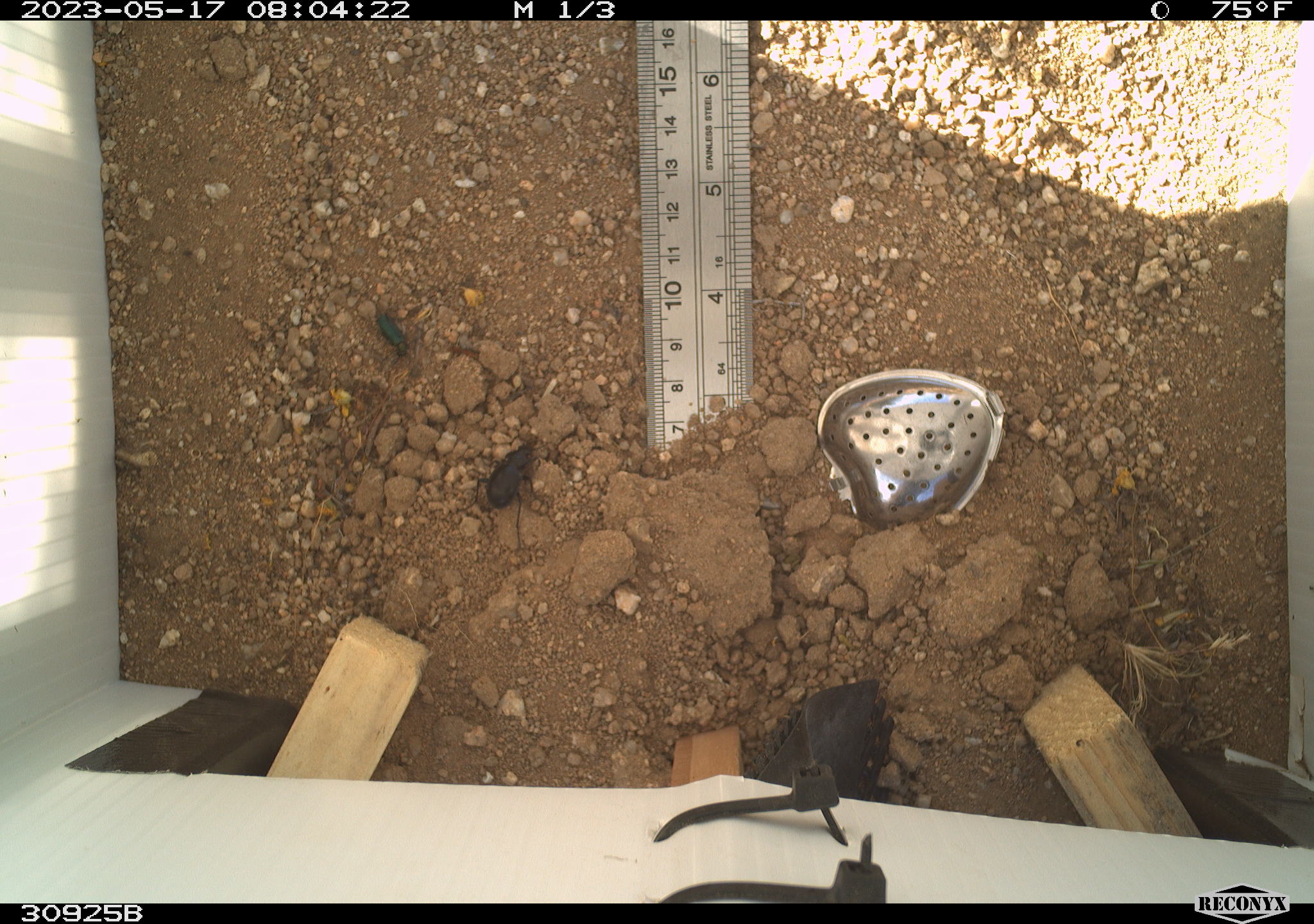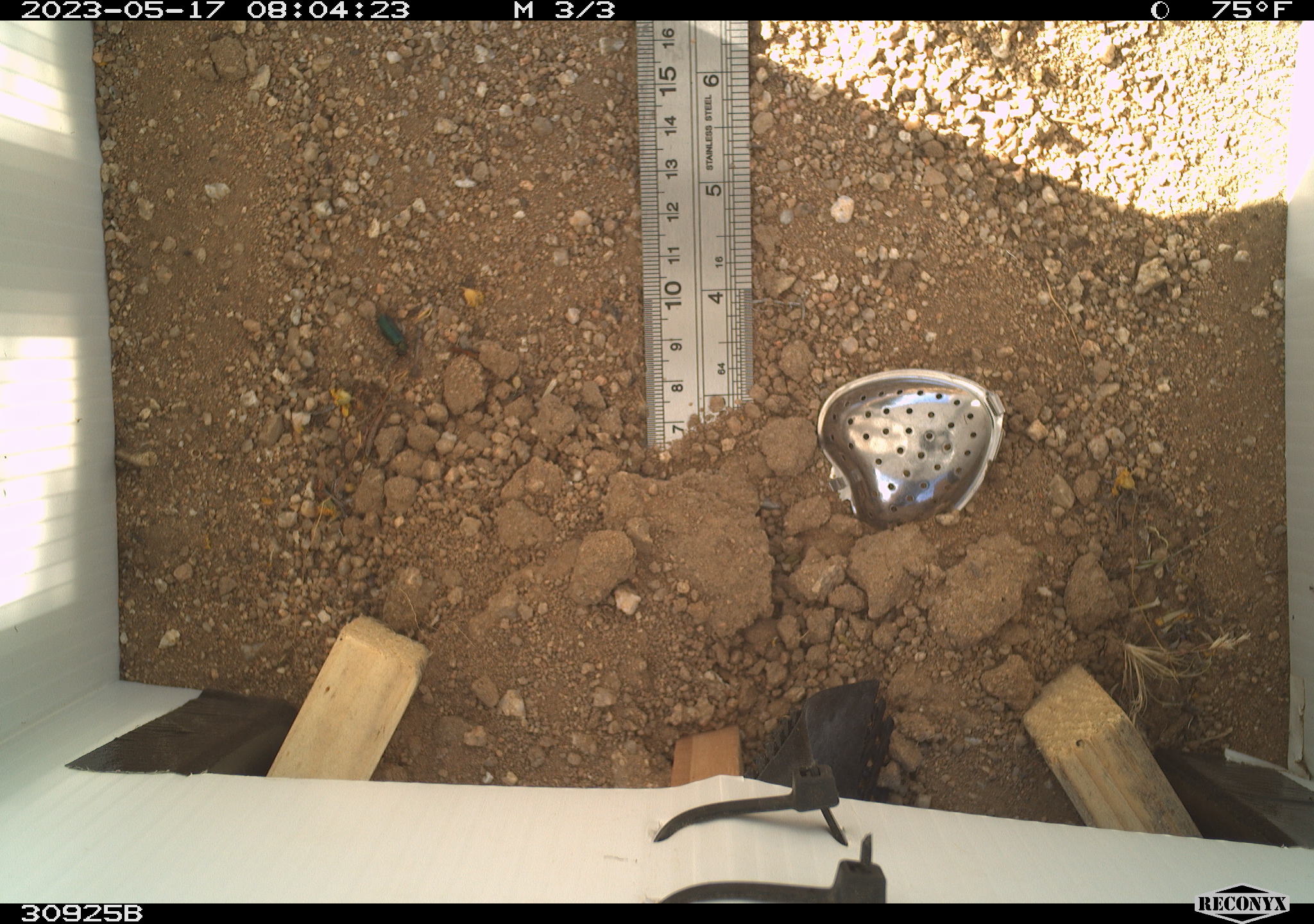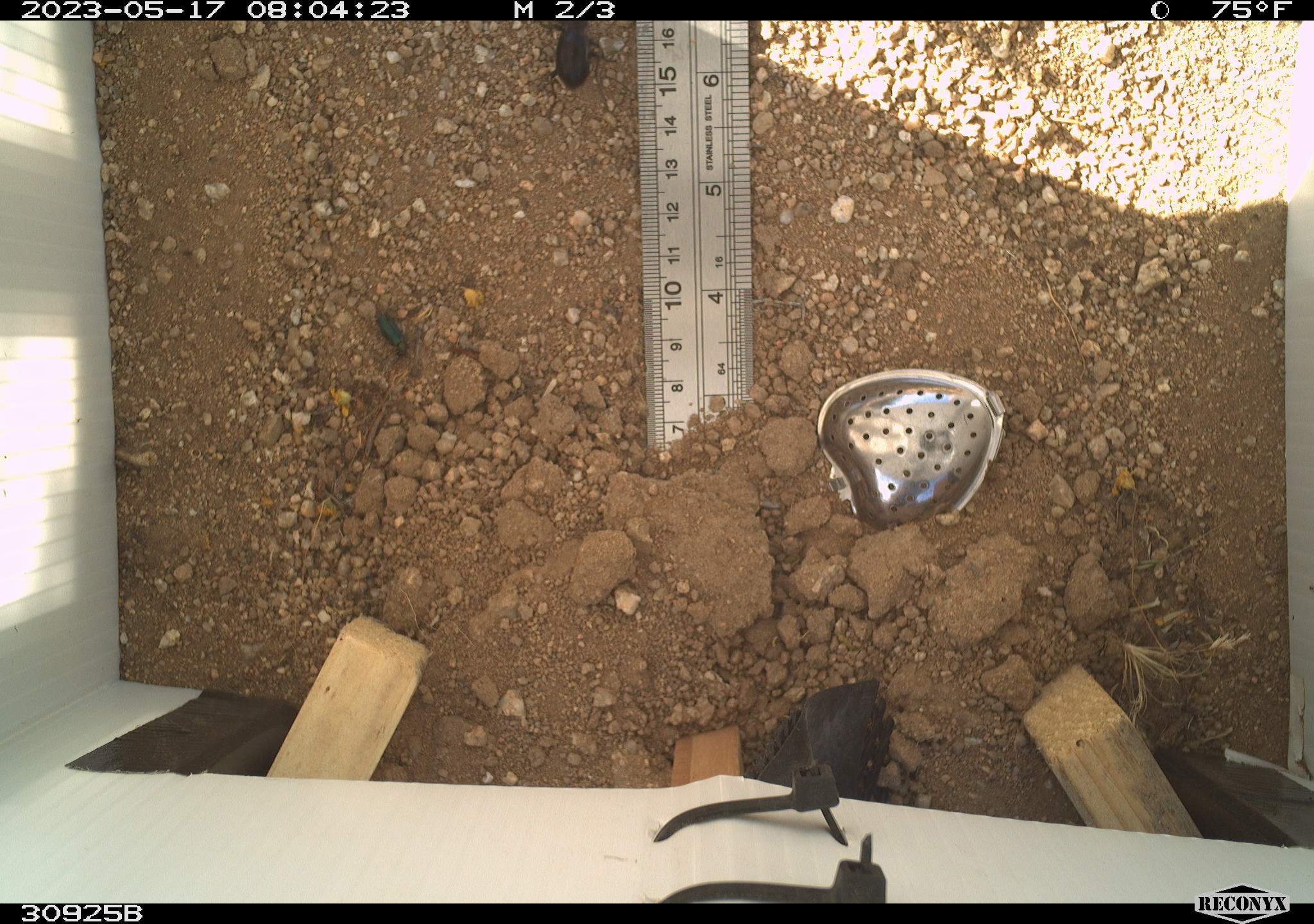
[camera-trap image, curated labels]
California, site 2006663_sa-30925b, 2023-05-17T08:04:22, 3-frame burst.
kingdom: Animalia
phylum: Arthropoda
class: Insecta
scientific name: Insecta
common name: insect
Insect (Insecta).